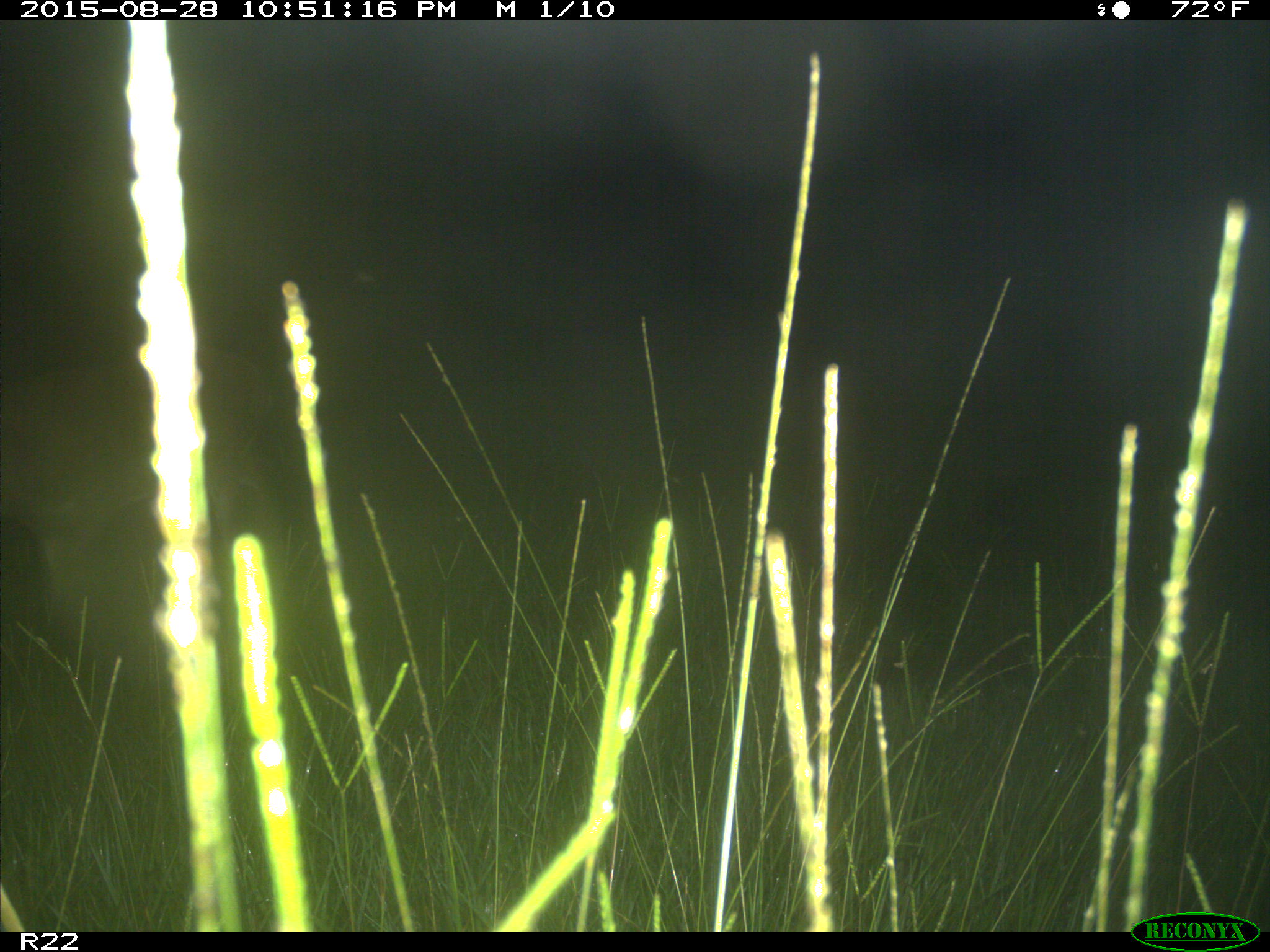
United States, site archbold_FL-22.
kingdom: Animalia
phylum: Chordata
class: Mammalia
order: Artiodactyla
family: Cervidae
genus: Odocoileus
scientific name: Odocoileus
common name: deer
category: unidentified deer